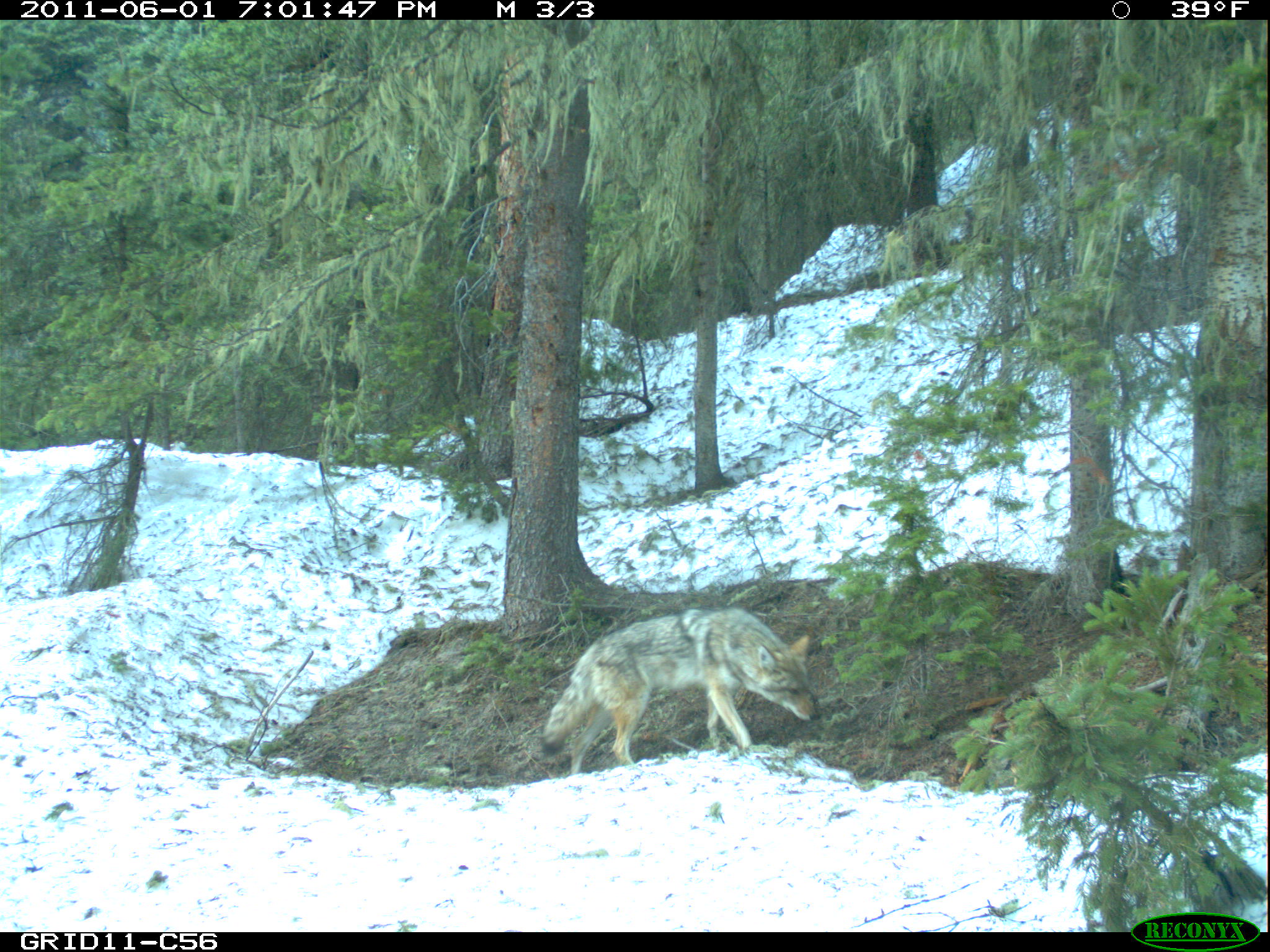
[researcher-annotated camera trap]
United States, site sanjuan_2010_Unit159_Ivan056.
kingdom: Animalia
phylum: Chordata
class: Mammalia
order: Carnivora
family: Canidae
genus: Canis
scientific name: Canis latrans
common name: coyote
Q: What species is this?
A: Canis latrans (coyote).